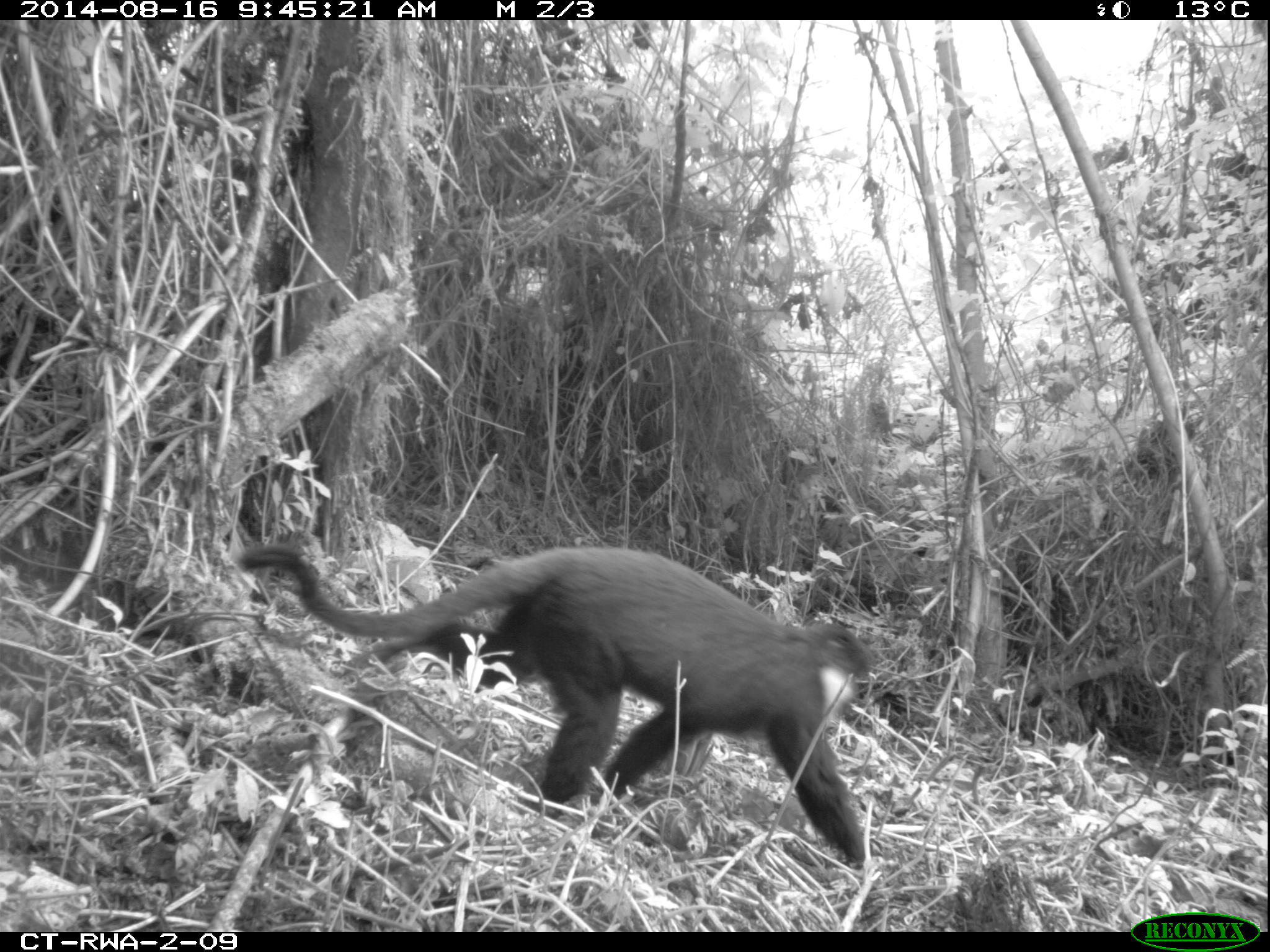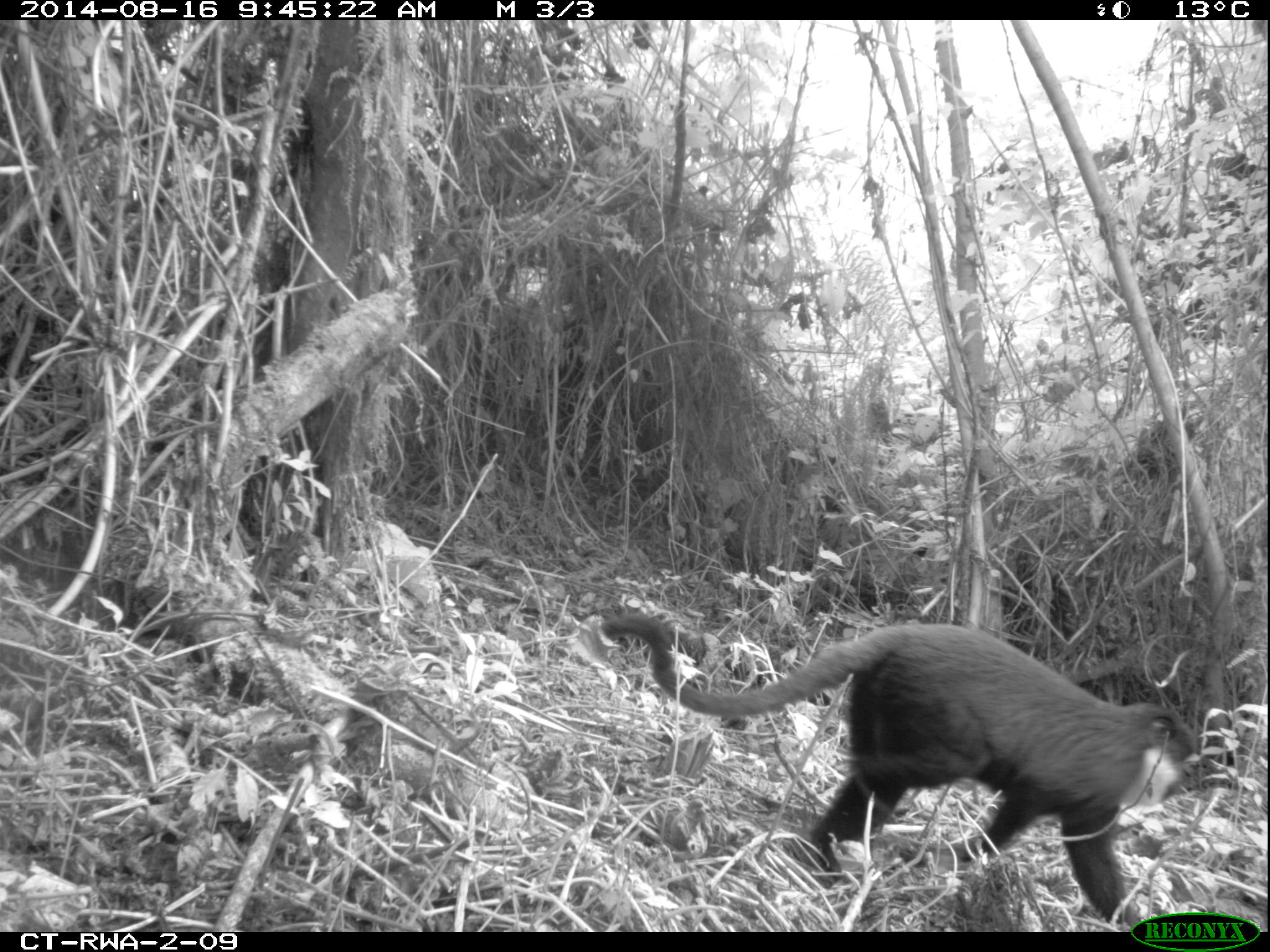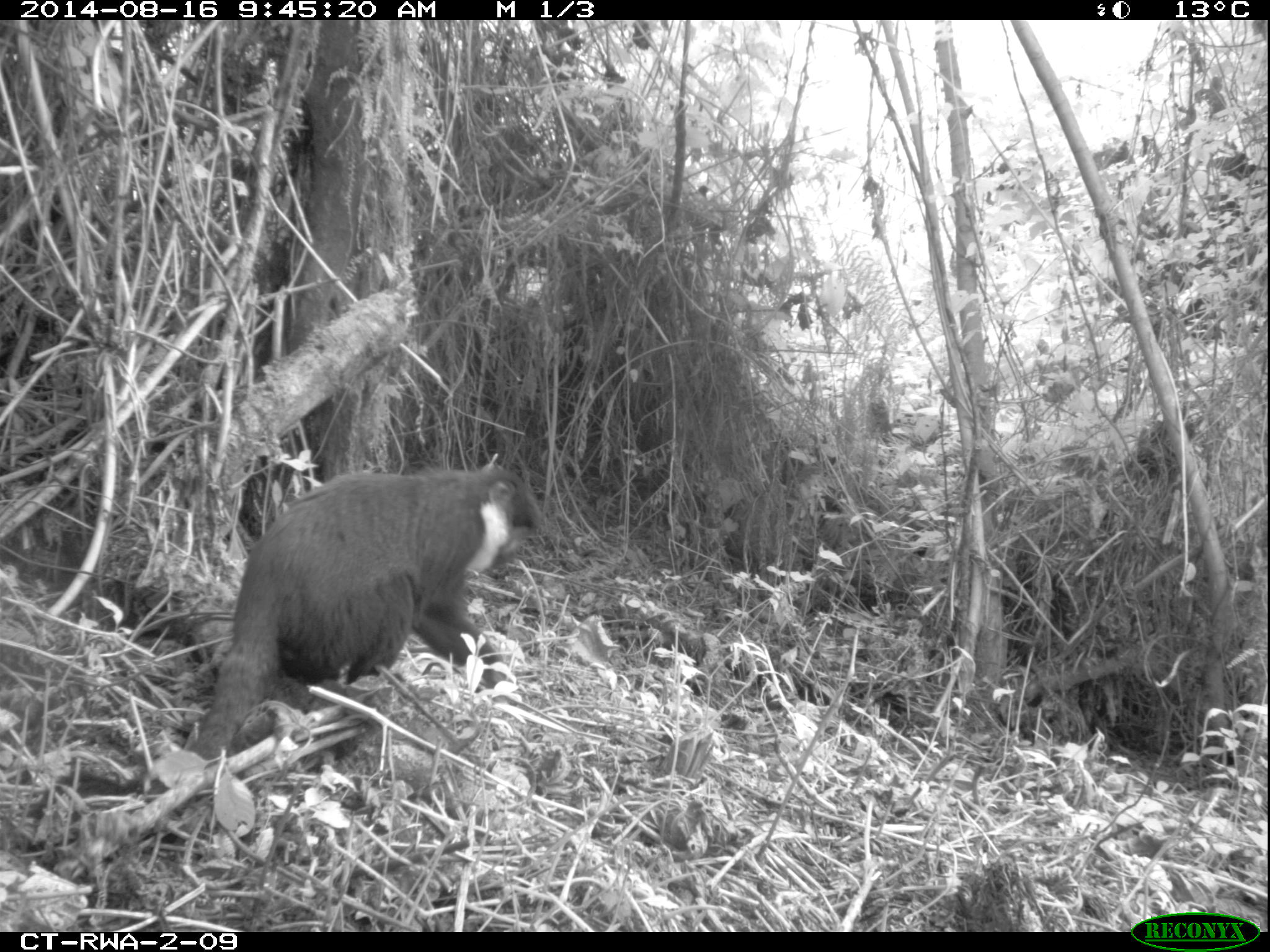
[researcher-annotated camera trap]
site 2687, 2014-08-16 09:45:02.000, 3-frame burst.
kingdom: Animalia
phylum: Chordata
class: Mammalia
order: Primates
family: Cercopithecidae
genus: Allochrocebus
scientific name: Allochrocebus lhoesti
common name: l'hoest's monkey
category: cercopithecus lhoesti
Cercopithecus lhoesti (l'hoest's monkey) (Allochrocebus lhoesti), count 2.